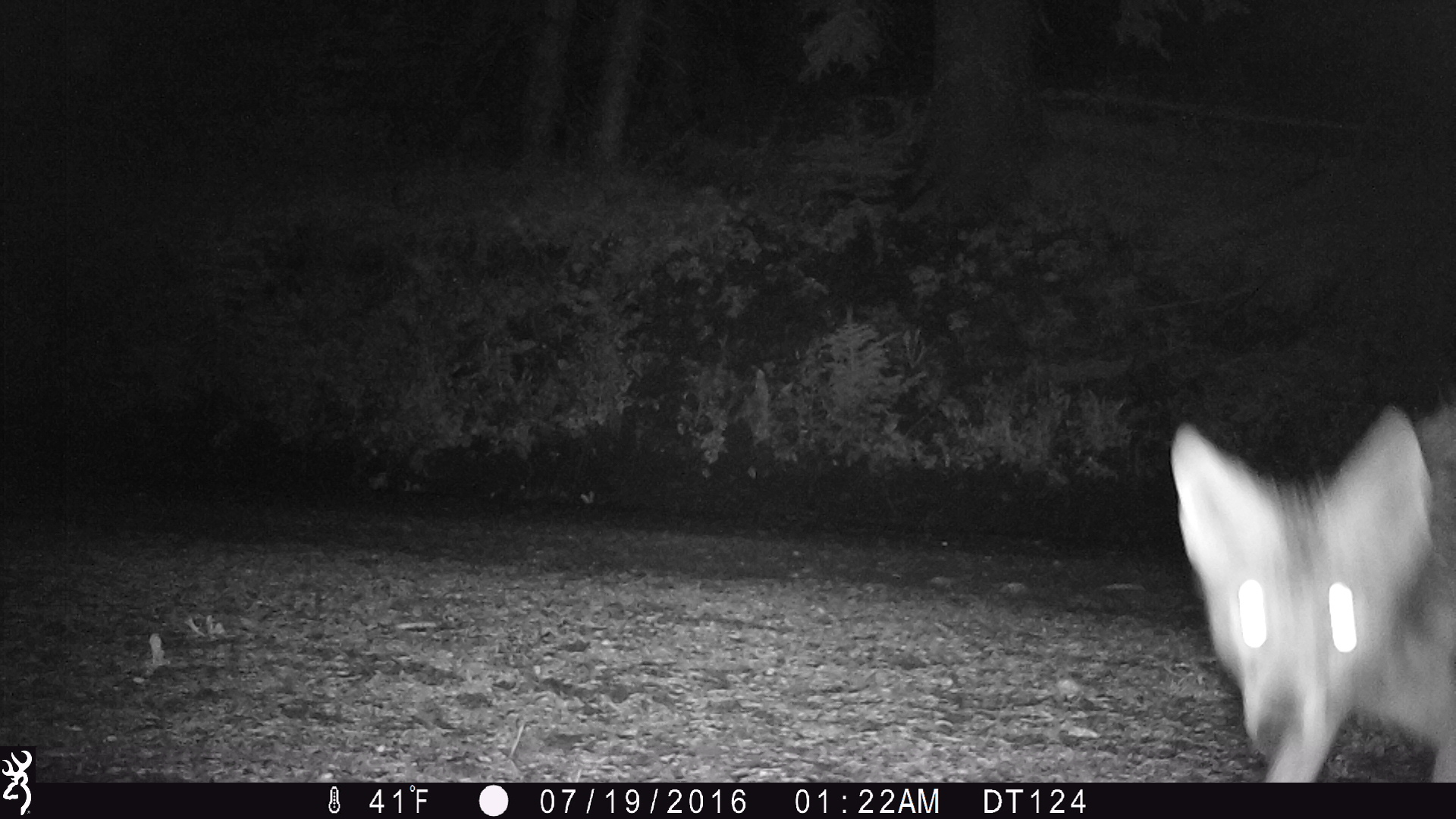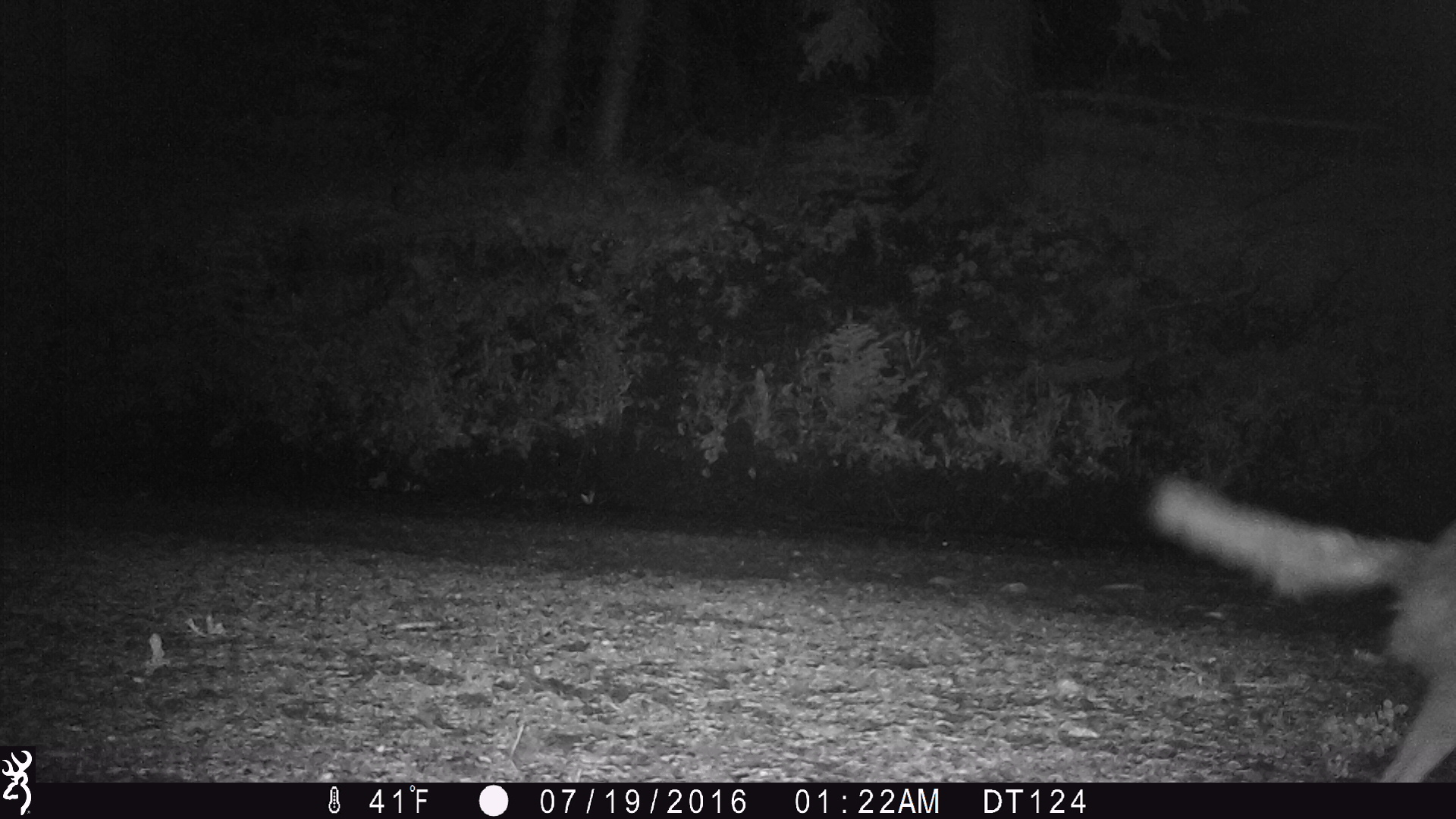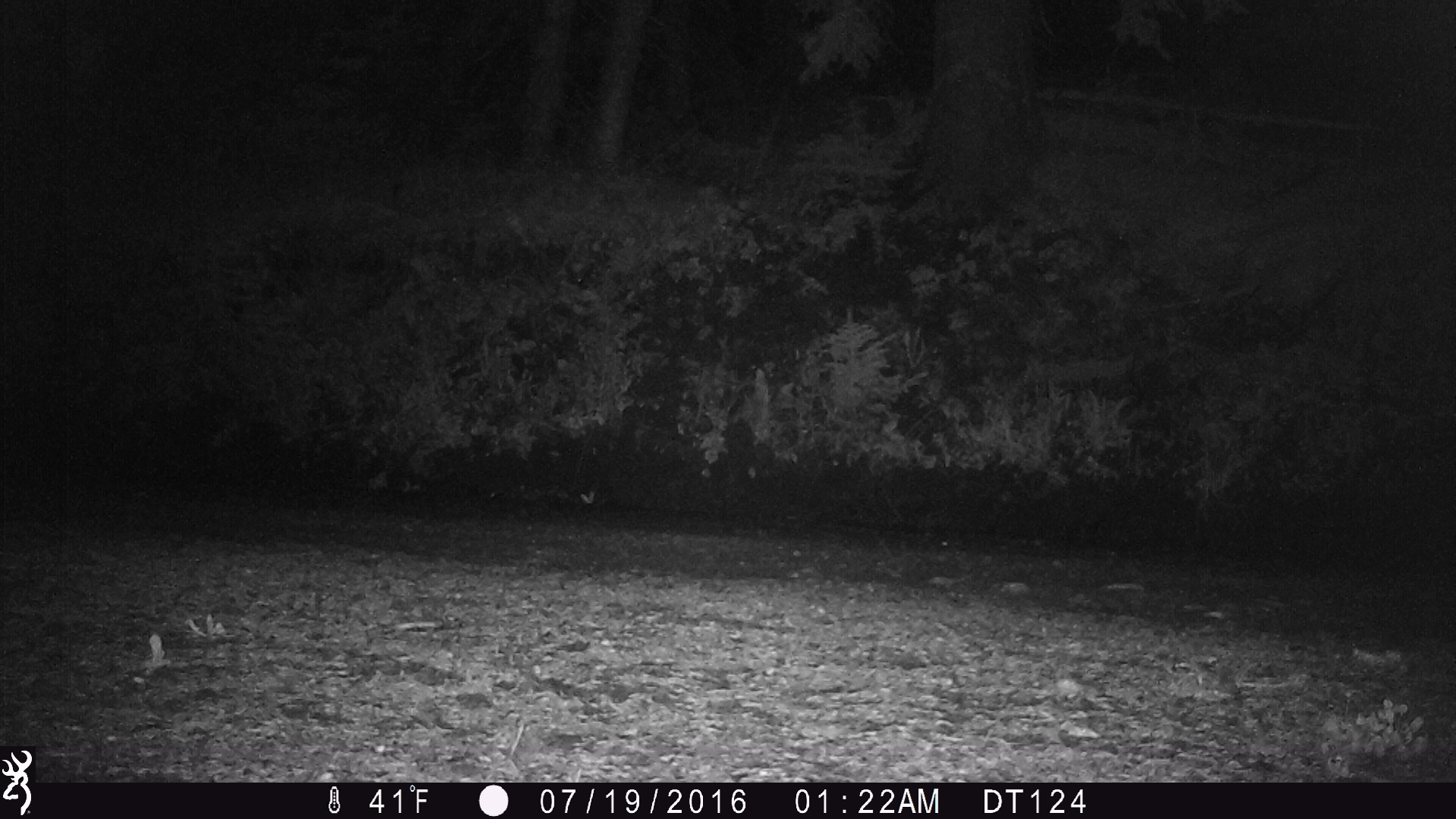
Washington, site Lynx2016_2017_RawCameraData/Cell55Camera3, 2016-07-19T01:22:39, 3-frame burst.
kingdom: Animalia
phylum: Chordata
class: Mammalia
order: Carnivora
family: Canidae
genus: Canis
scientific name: Canis latrans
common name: coyote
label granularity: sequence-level